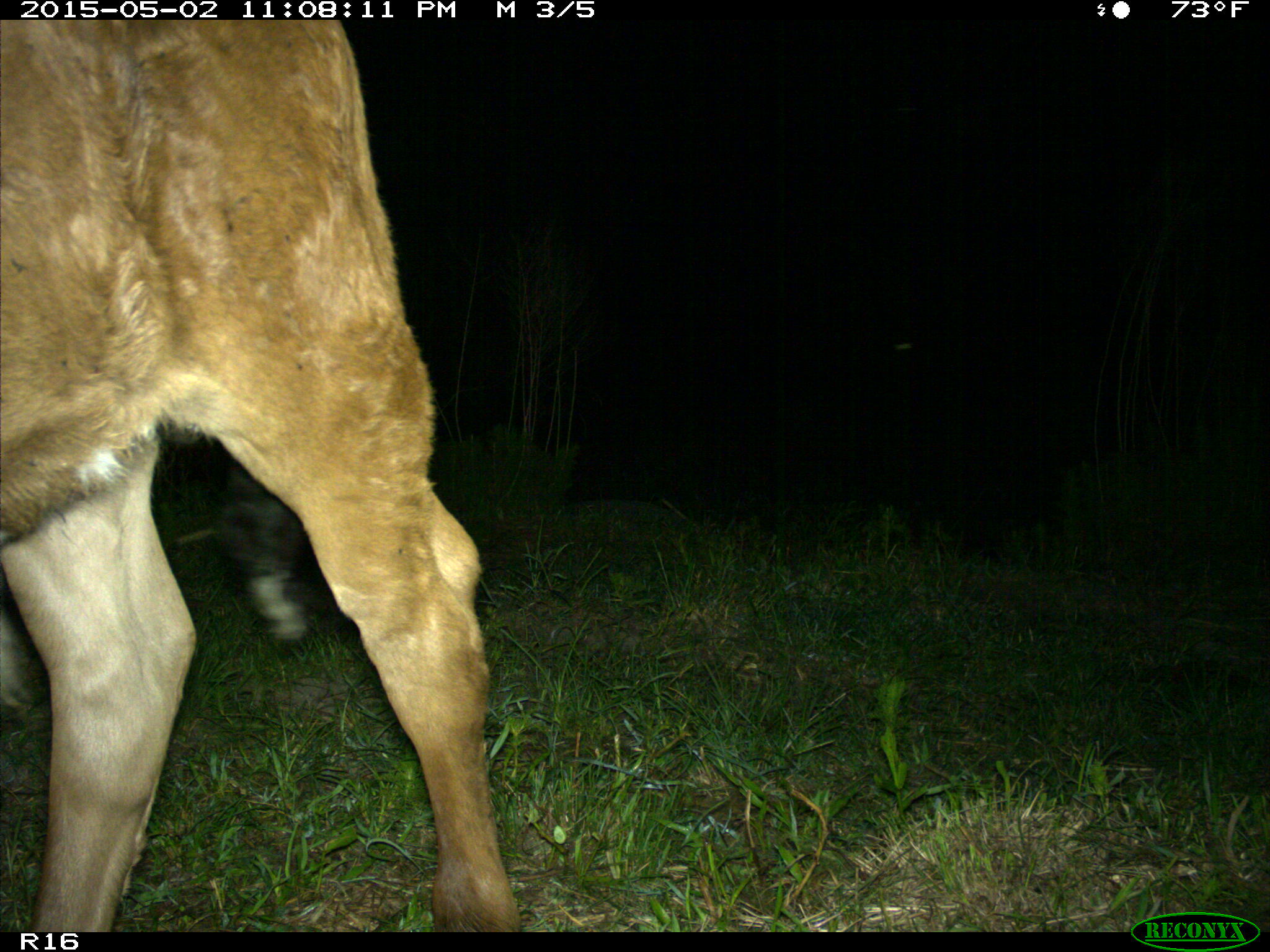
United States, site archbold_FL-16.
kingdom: Animalia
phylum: Chordata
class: Mammalia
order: Artiodactyla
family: Bovidae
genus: Bos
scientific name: Bos taurus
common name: domestic cow